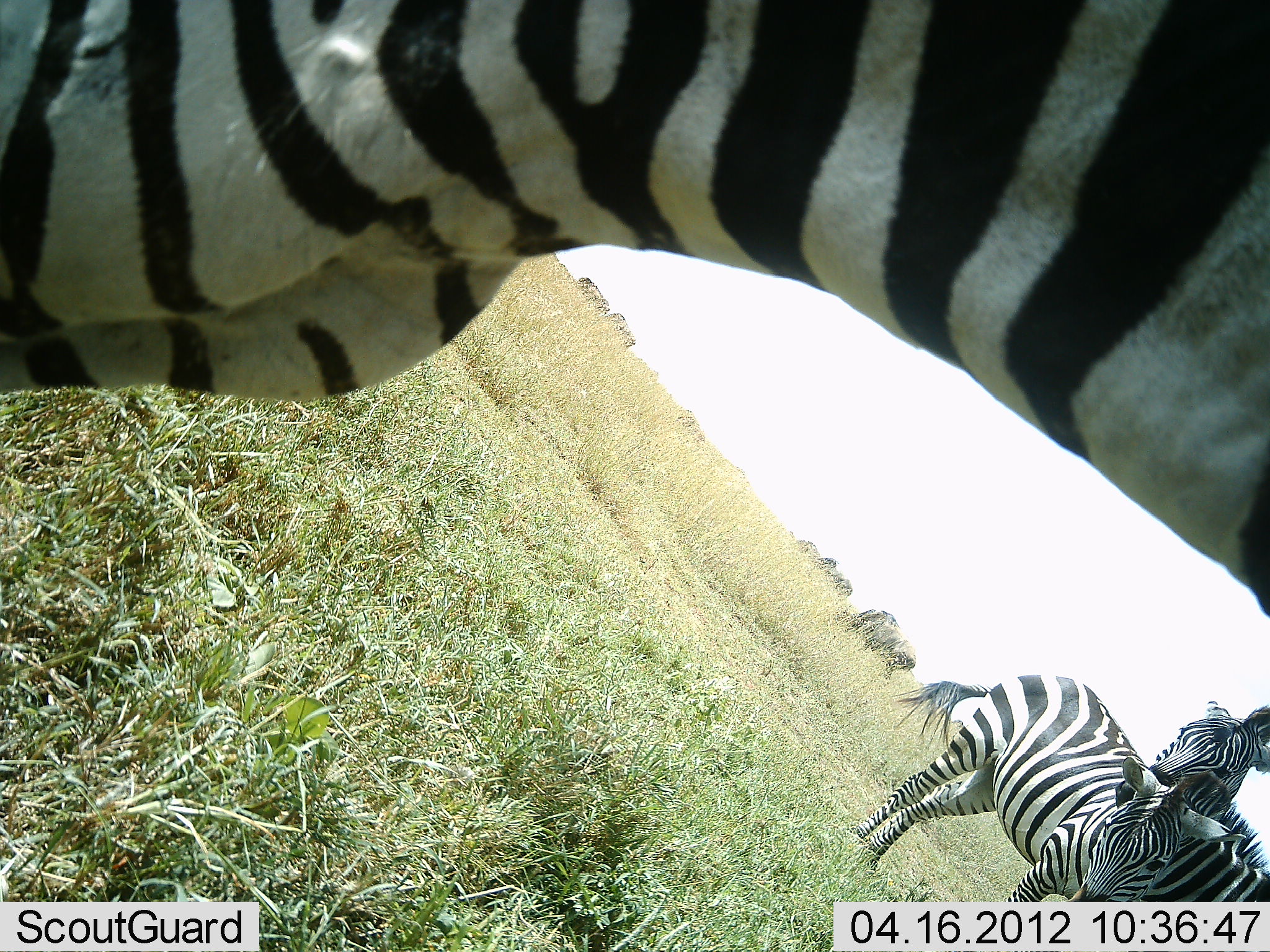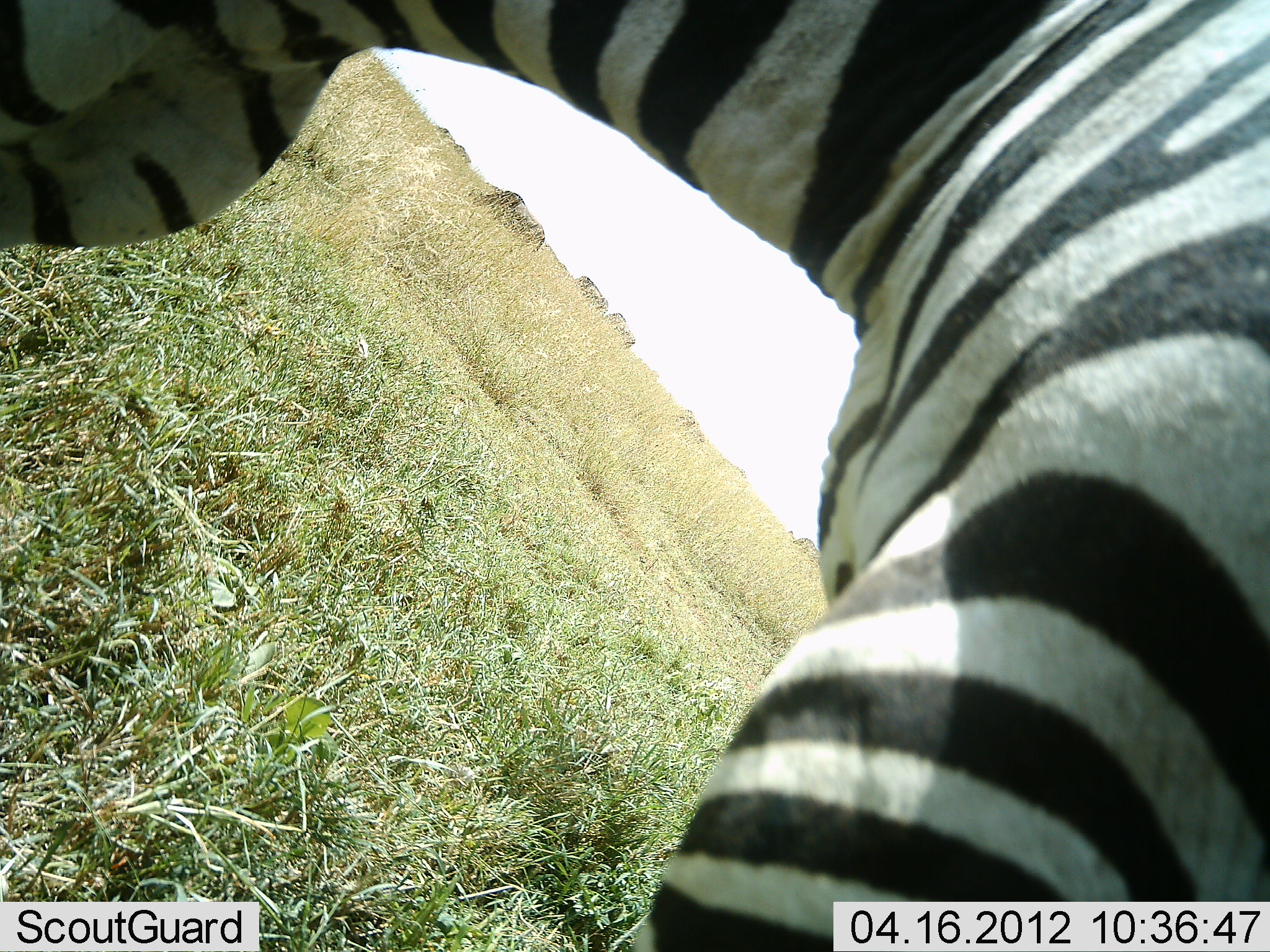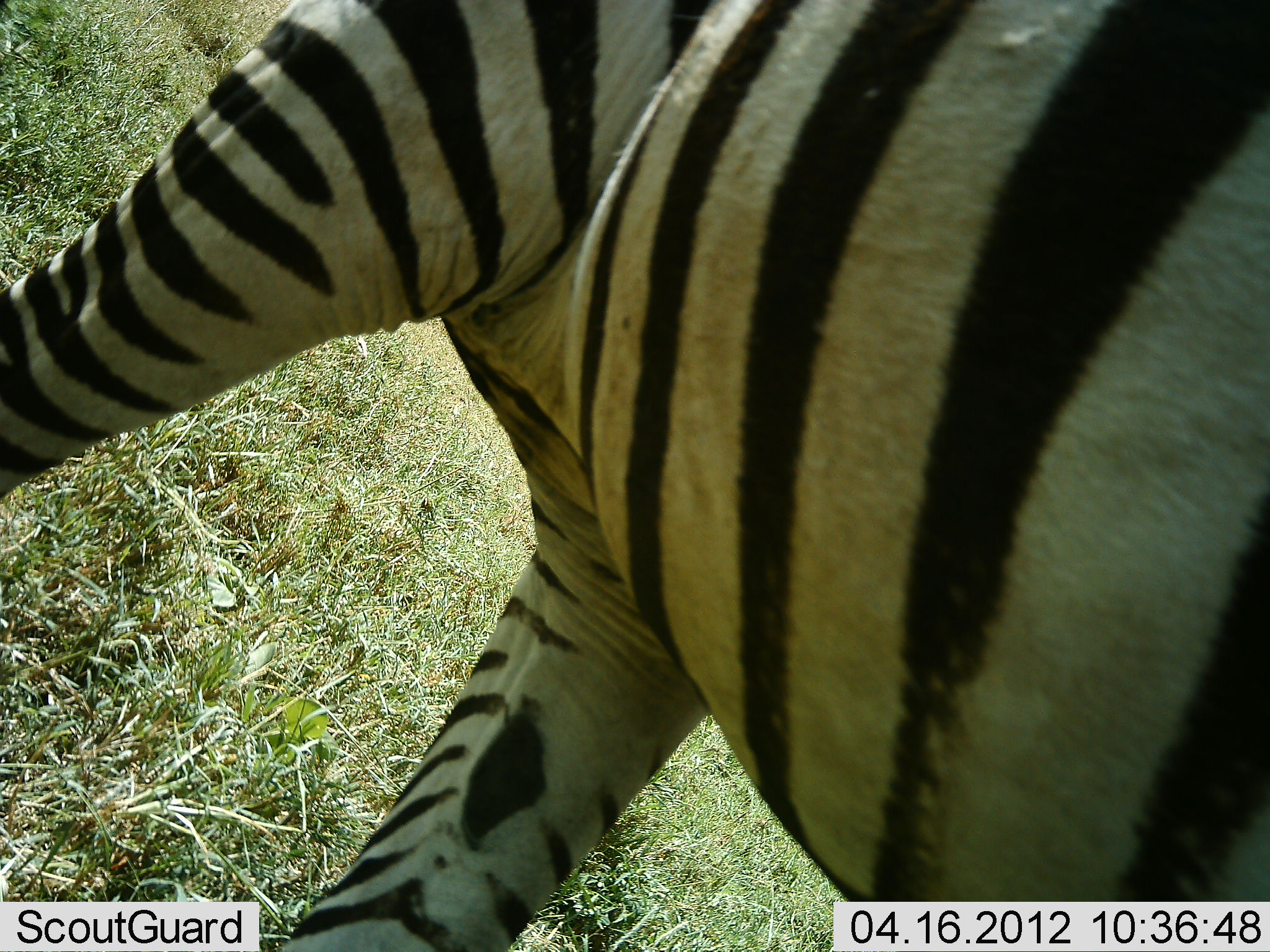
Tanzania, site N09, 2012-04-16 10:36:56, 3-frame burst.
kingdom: Animalia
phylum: Chordata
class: Mammalia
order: Perissodactyla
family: Equidae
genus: Equus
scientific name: Equus quagga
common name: plains zebra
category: zebra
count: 3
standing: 74%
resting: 0%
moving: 54%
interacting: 23%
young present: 0%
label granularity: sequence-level